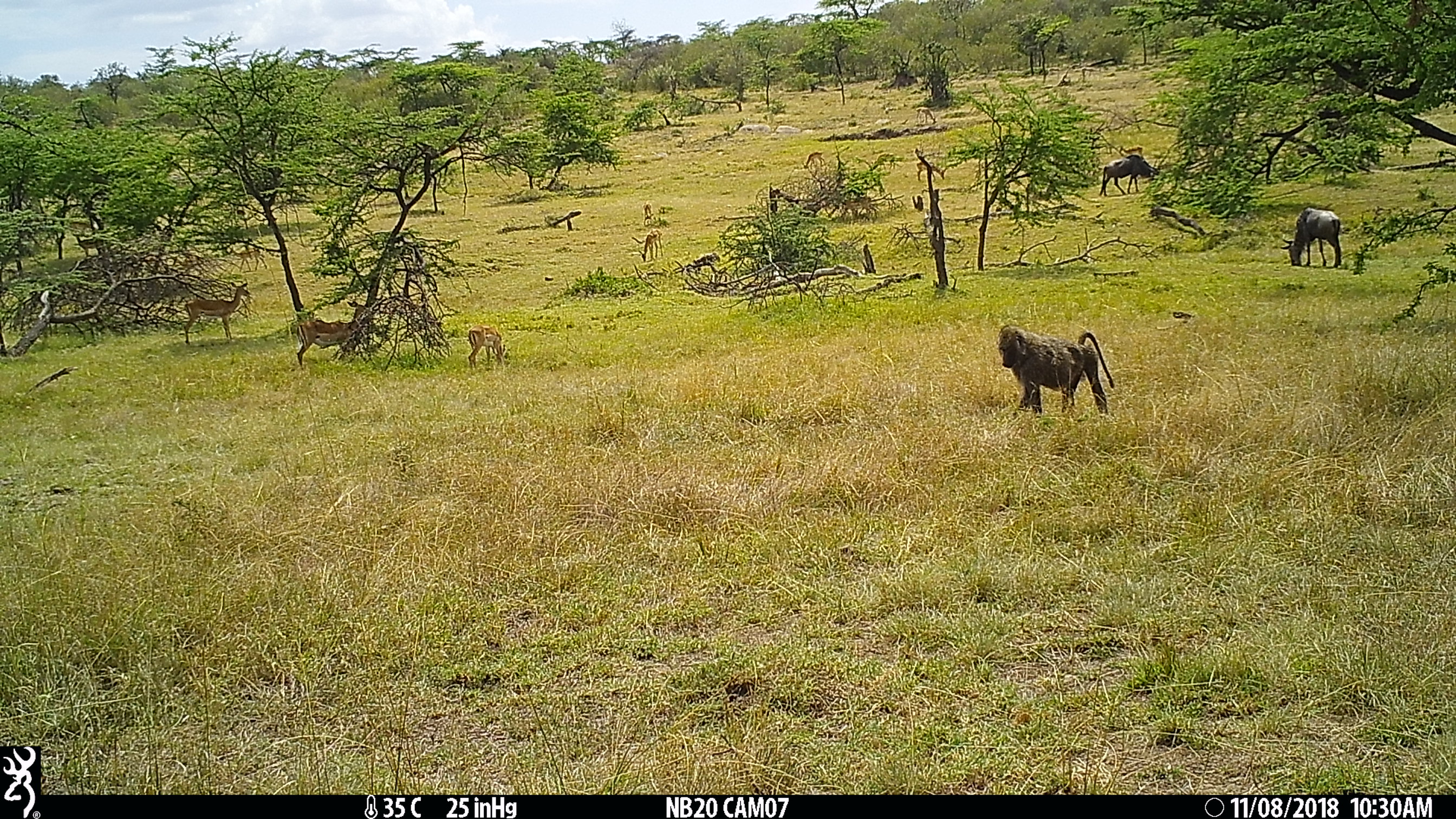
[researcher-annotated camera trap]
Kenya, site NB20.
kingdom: Animalia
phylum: Chordata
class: Mammalia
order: Artiodactyla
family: Bovidae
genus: Connochaetes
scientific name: Connochaetes taurinus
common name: blue wildebeest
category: wildebeest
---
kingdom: Animalia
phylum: Chordata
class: Mammalia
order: Artiodactyla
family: Bovidae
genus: Aepyceros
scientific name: Aepyceros melampus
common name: impala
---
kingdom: Animalia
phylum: Chordata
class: Mammalia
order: Primates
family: Cercopithecidae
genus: Papio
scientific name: Papio anubis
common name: olive baboon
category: baboon